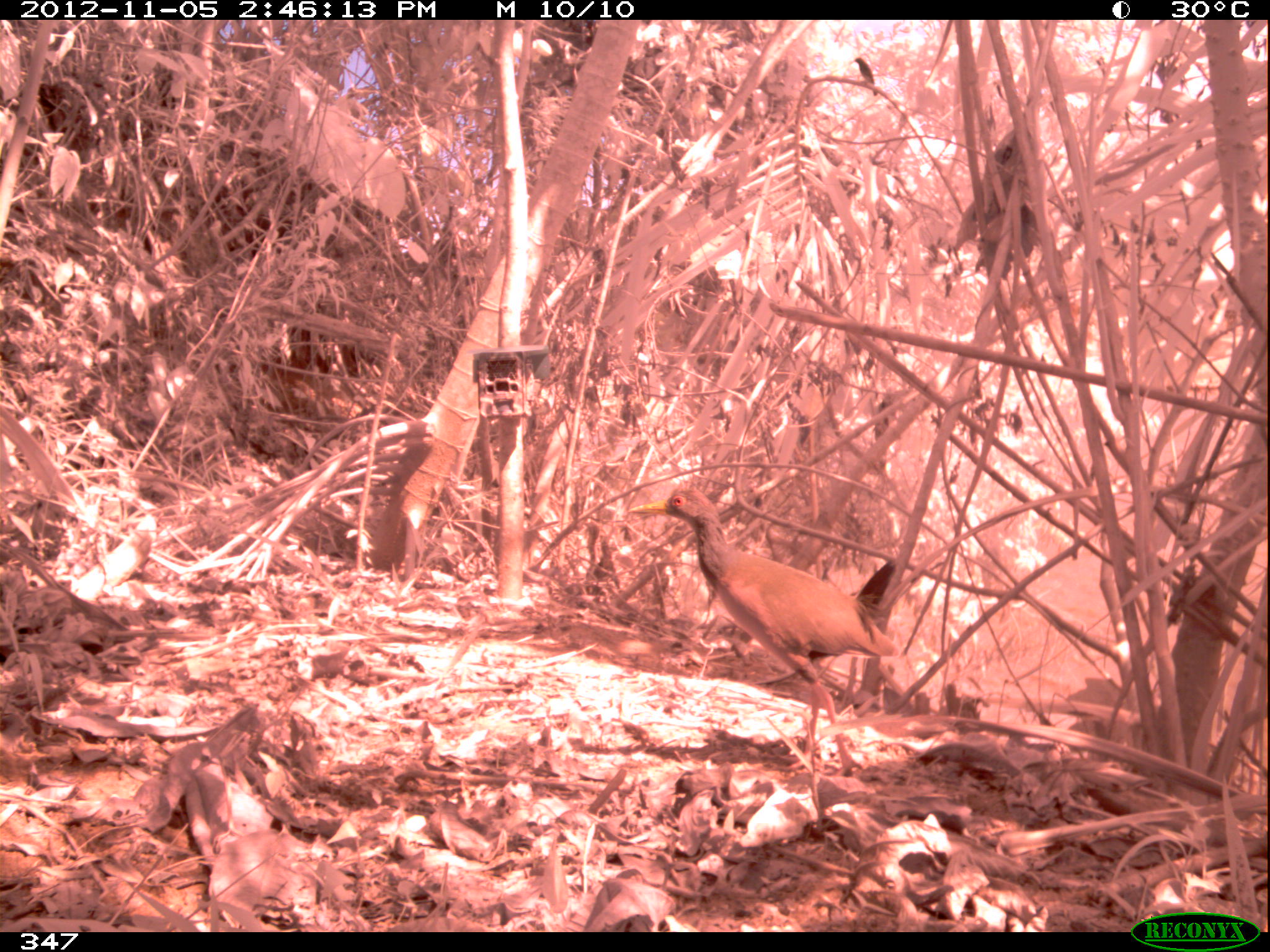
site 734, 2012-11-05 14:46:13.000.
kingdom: Animalia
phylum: Chordata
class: Aves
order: Gruiformes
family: Rallidae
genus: Aramides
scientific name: Aramides cajaneus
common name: gray-cowled wood-rail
Aramides cajaneus (gray-cowled wood-rail).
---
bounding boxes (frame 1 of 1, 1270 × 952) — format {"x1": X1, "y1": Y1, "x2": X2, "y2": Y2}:
aramides cajaneus: {"x1": 627, "y1": 487, "x2": 900, "y2": 777}